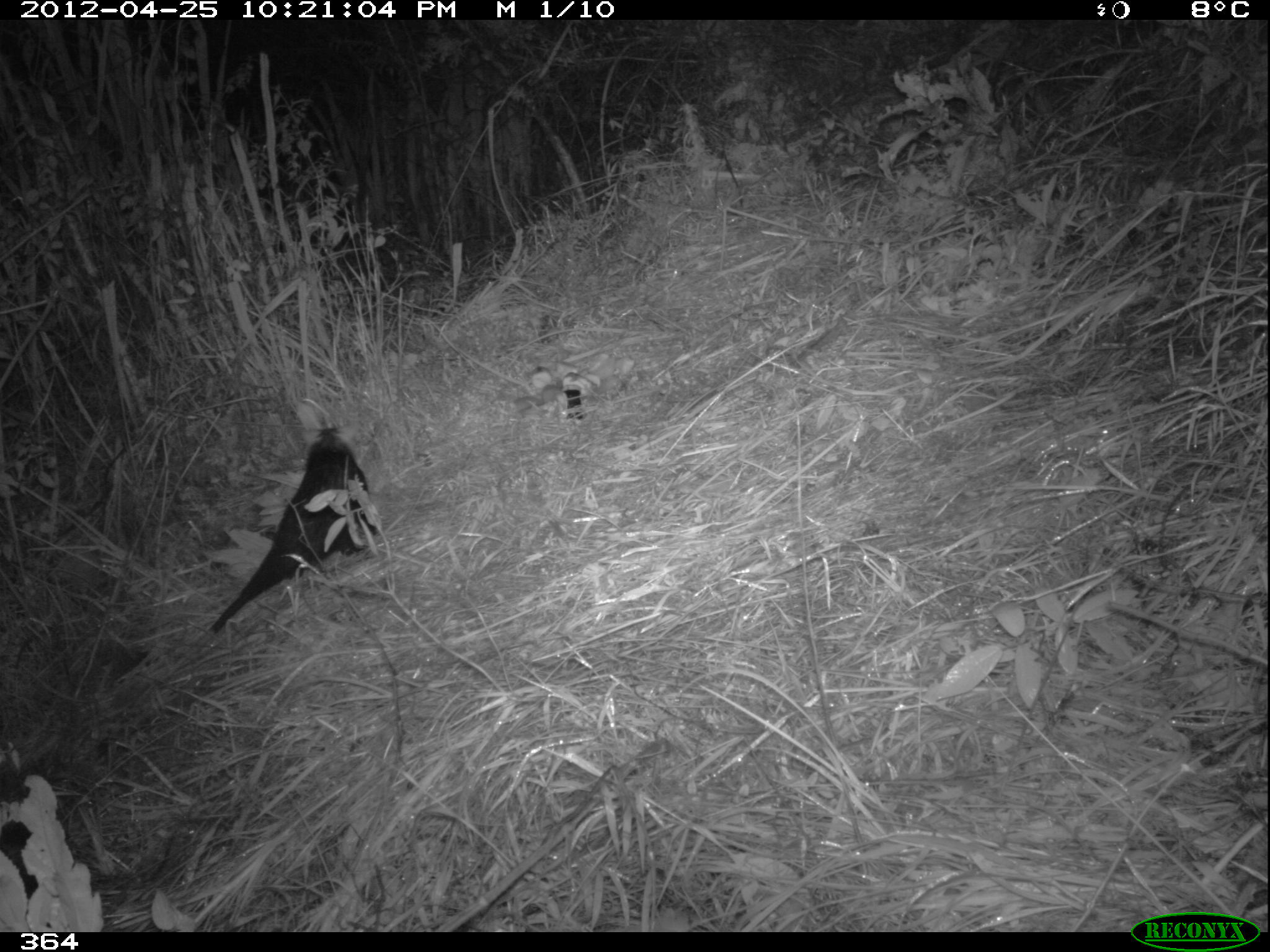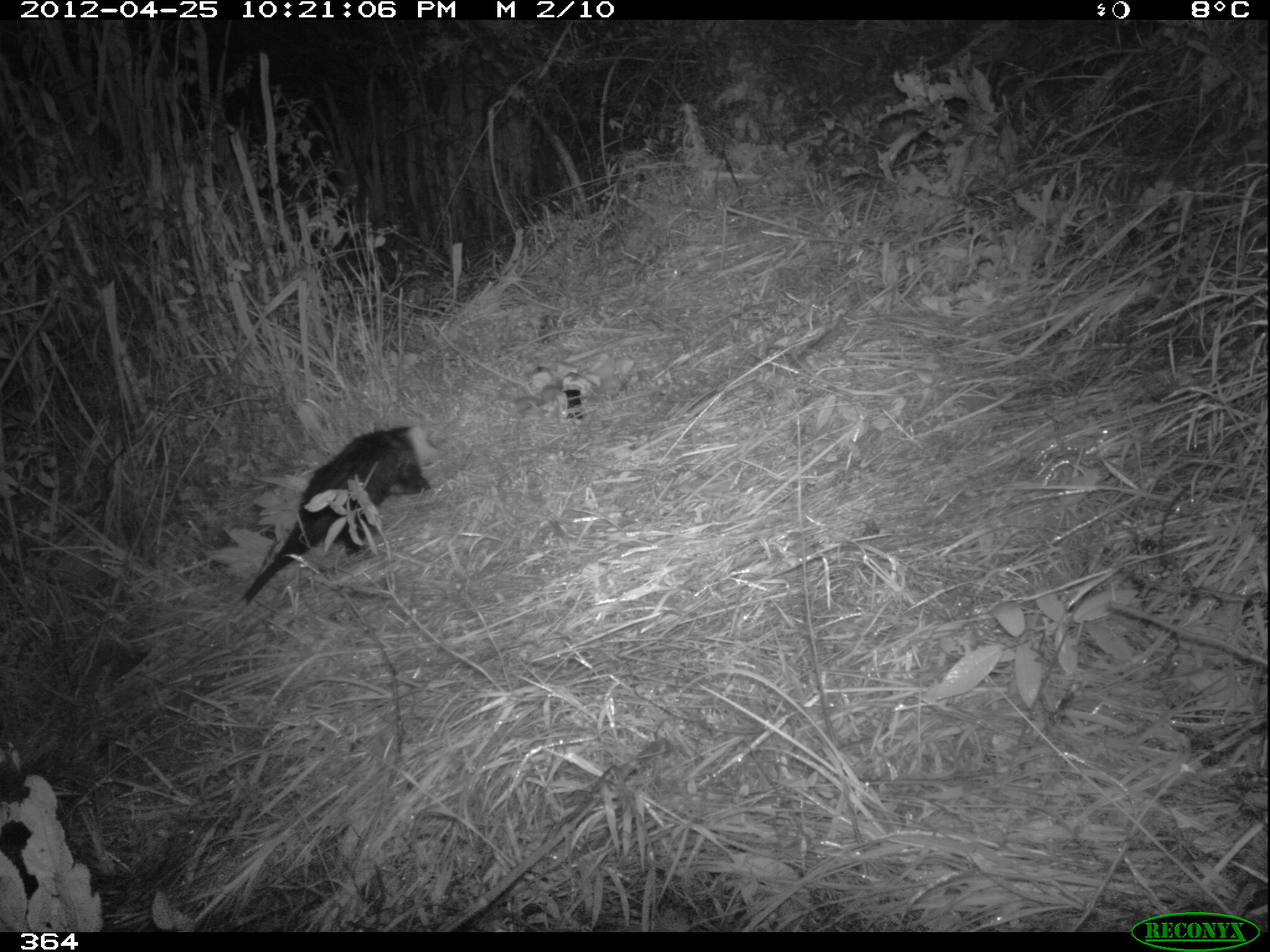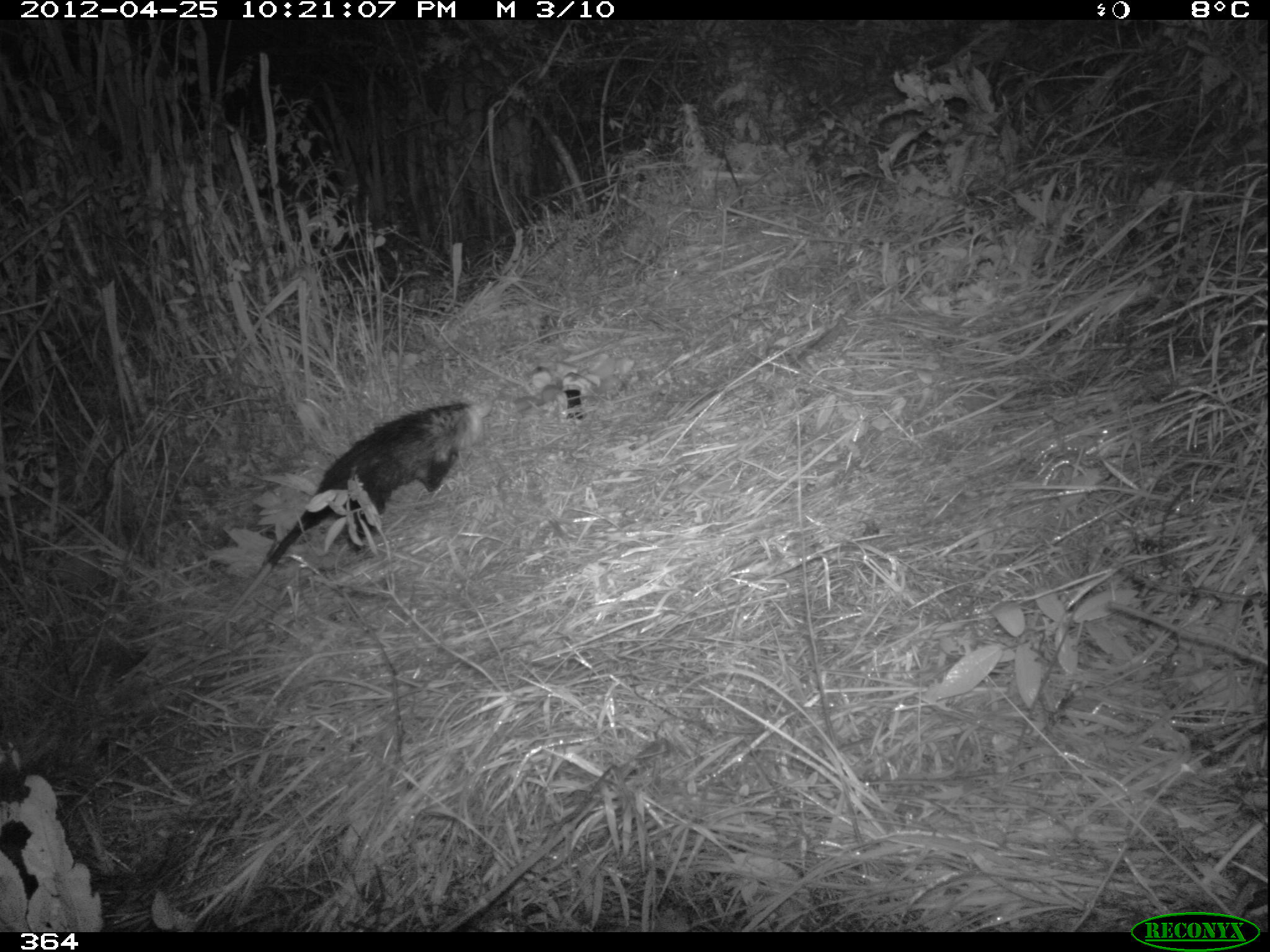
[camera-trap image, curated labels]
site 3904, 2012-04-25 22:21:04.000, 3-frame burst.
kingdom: Animalia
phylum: Chordata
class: Mammalia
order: Didelphimorphia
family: Didelphidae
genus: Didelphis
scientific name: Didelphis pernigra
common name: andean white-eared opossum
Didelphis pernigra (andean white-eared opossum).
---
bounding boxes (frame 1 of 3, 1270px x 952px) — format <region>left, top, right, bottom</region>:
didelphis pernigra: <region>200, 416, 387, 639</region>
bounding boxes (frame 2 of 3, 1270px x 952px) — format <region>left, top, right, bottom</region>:
didelphis pernigra: <region>186, 419, 450, 653</region>